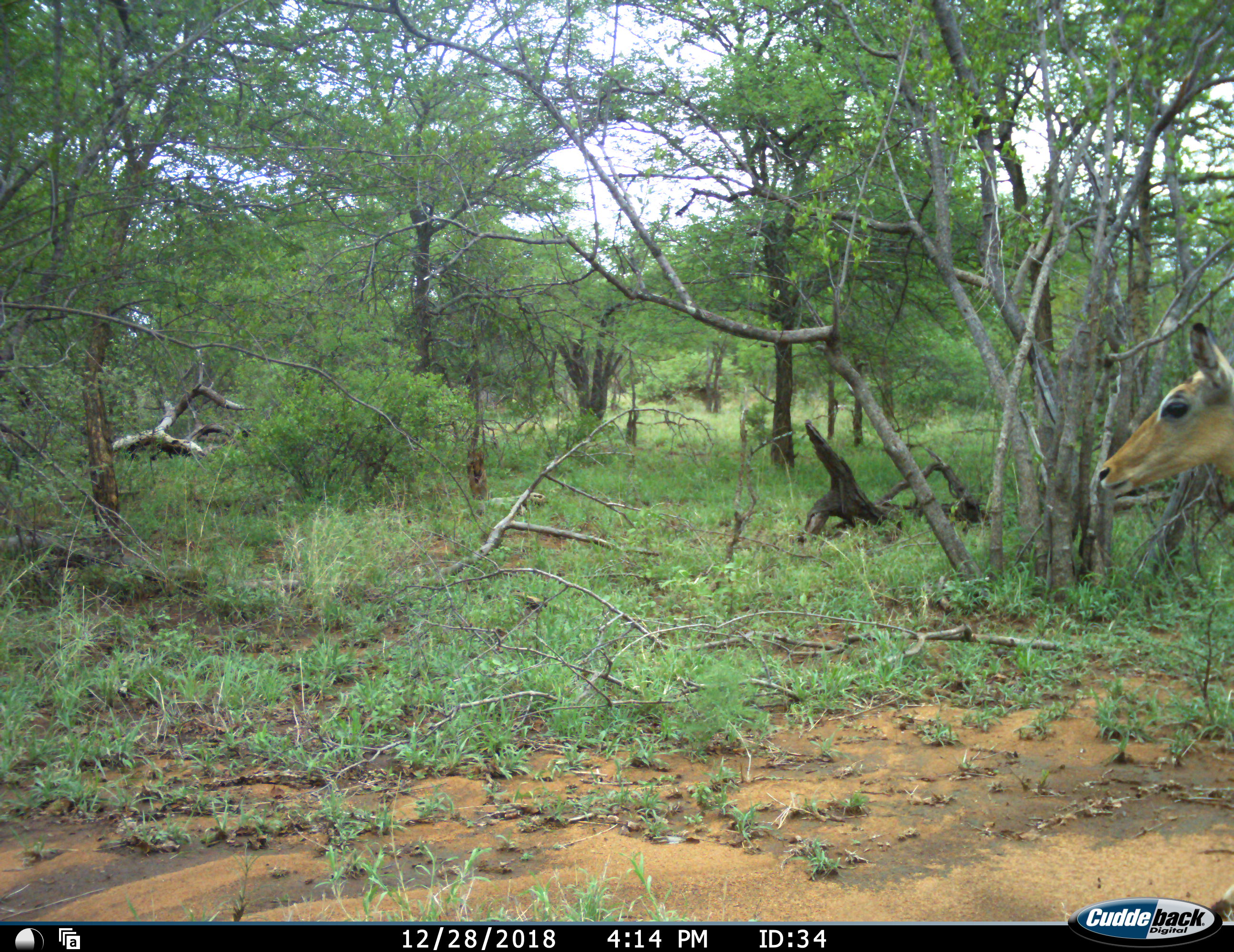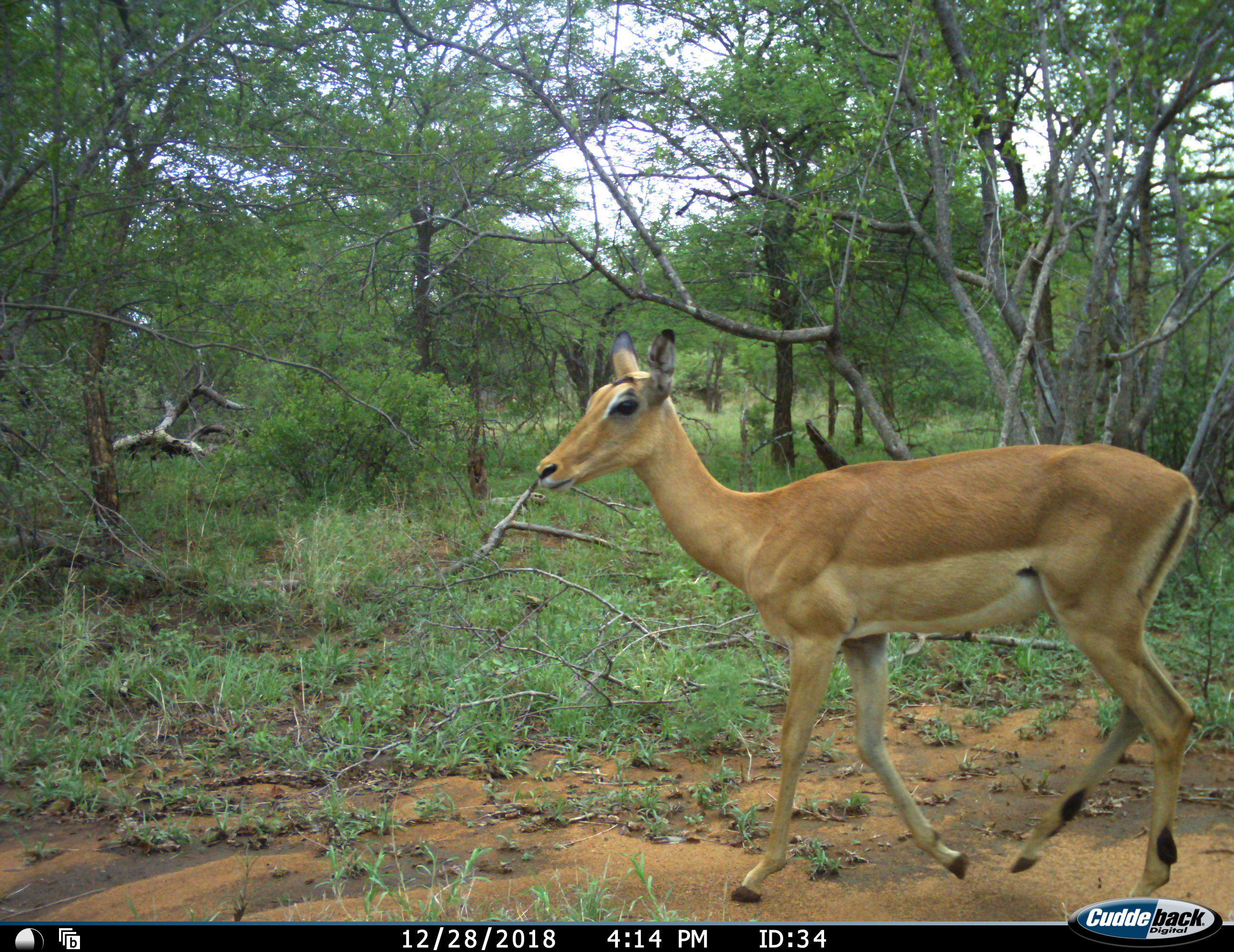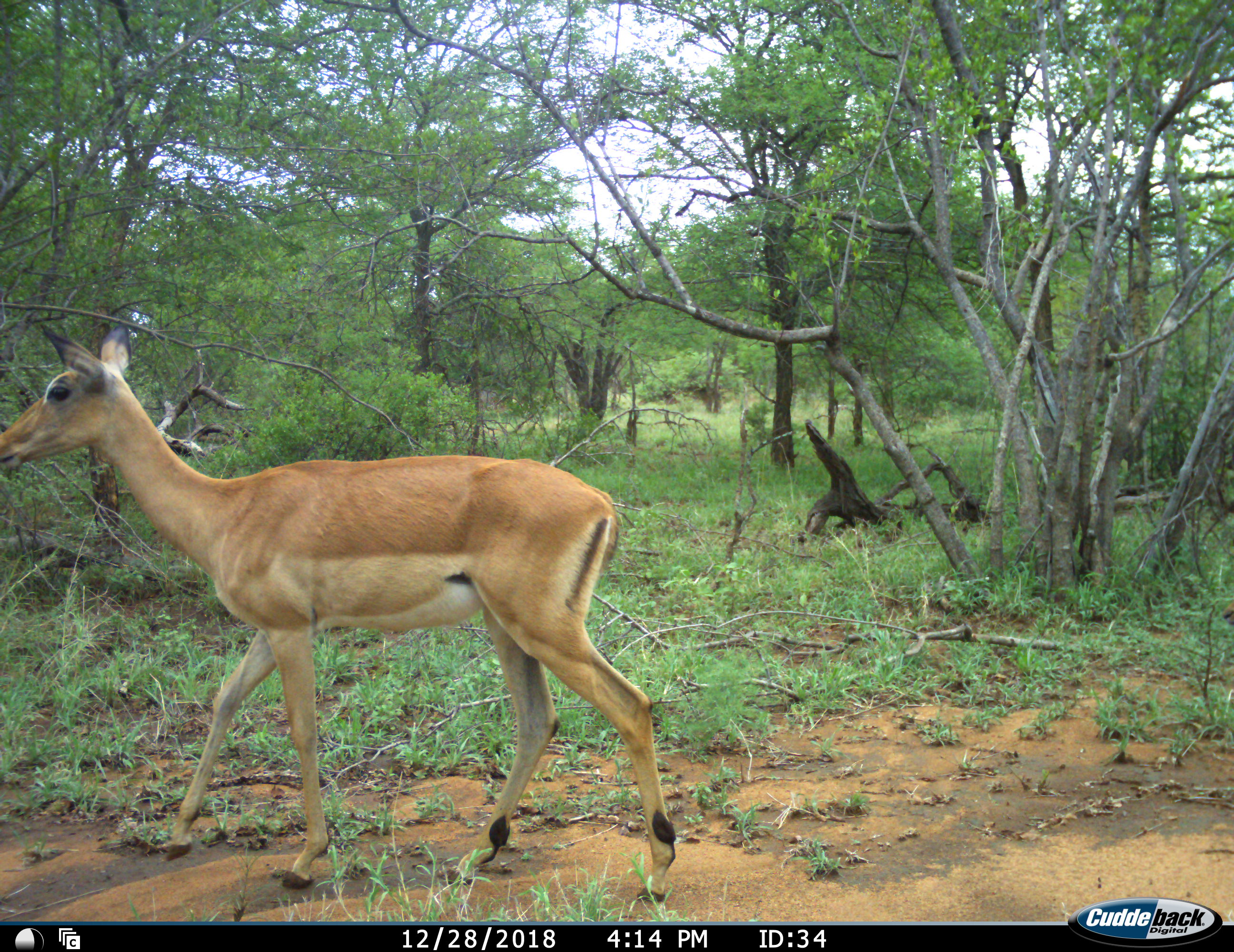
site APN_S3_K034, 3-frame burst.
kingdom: Animalia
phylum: Chordata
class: Mammalia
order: Artiodactyla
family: Bovidae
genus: Aepyceros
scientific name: Aepyceros melampus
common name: impala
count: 1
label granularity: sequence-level